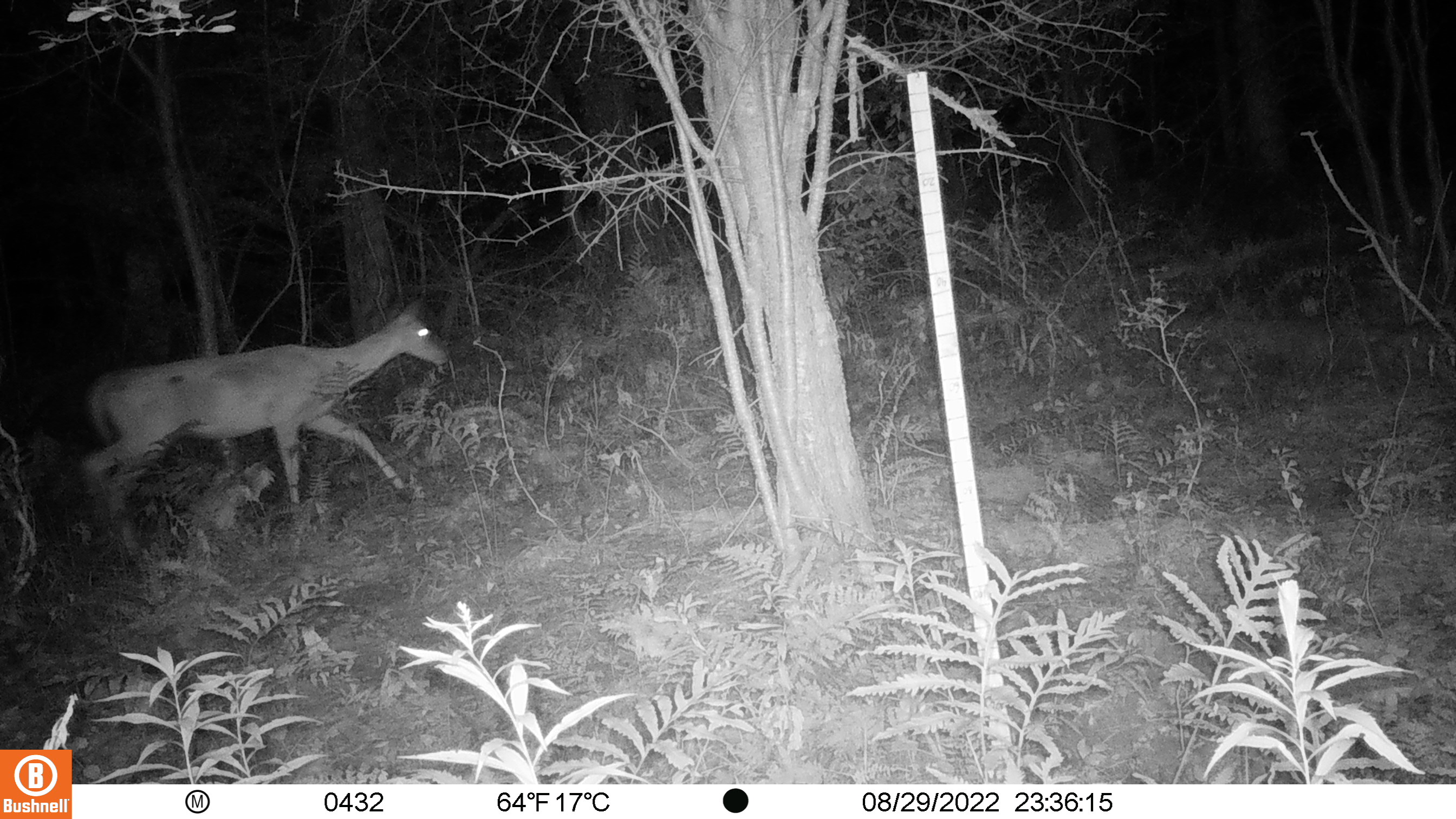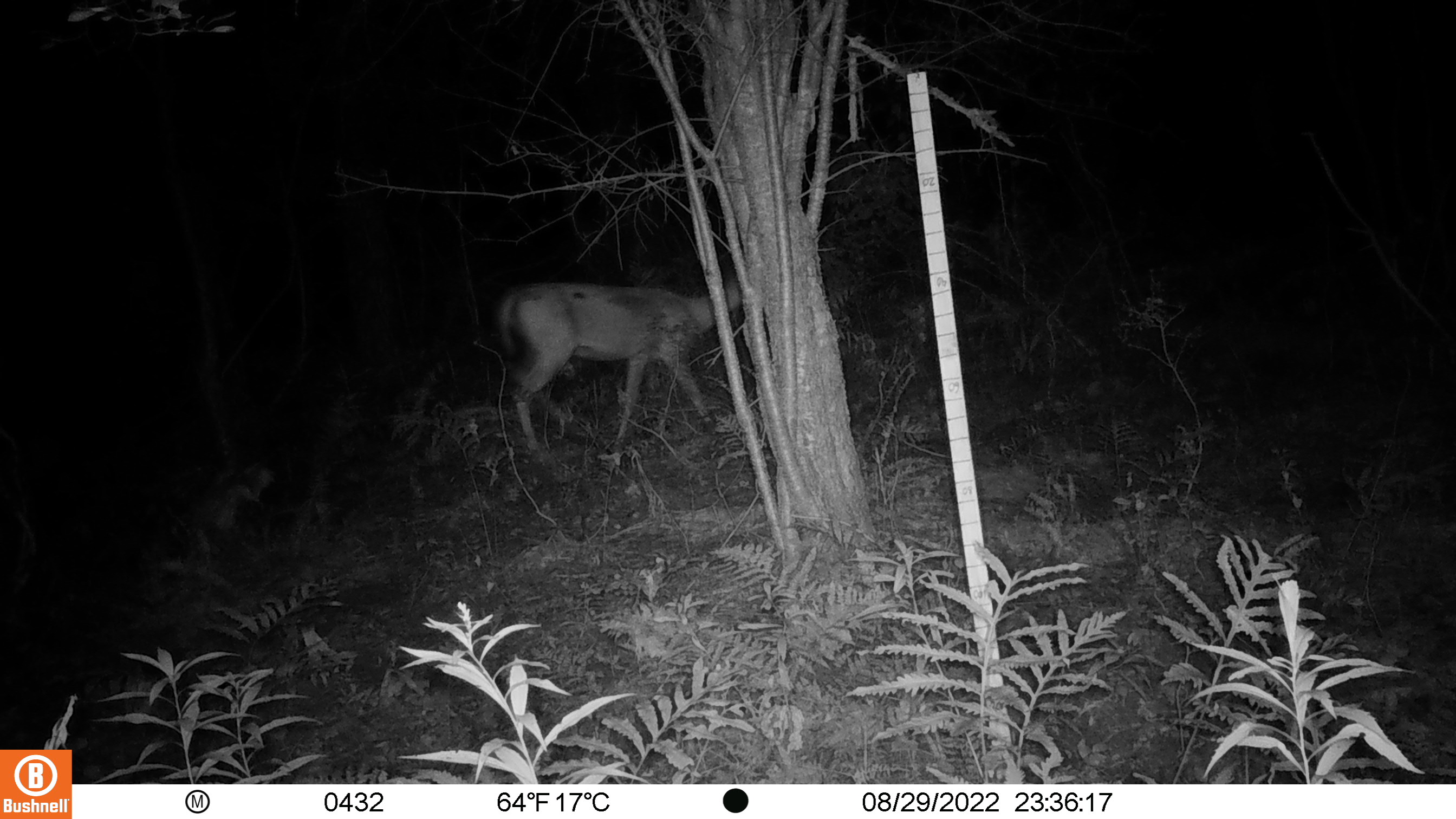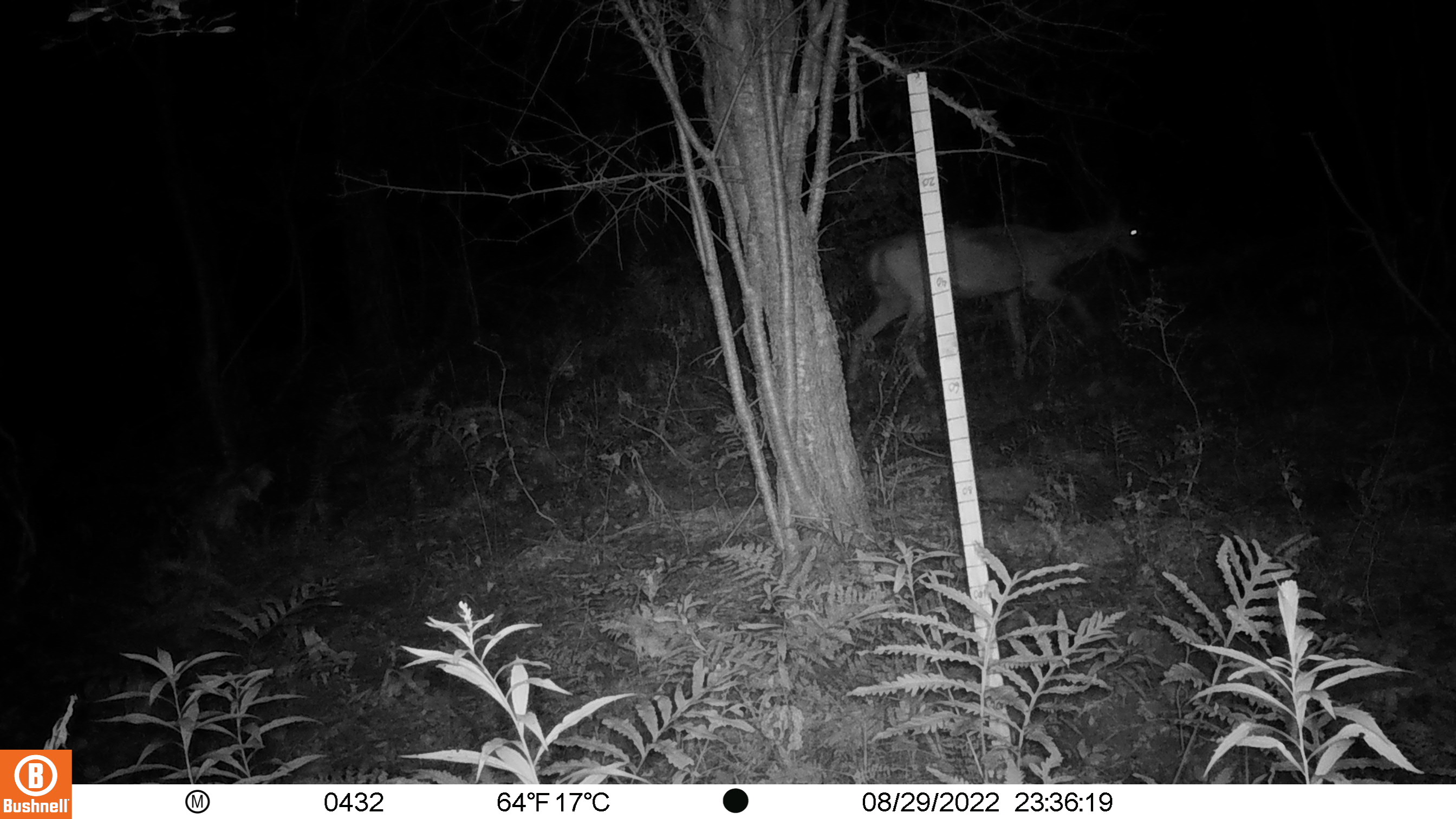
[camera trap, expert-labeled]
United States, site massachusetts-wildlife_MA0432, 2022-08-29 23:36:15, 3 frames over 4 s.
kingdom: Animalia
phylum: Chordata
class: Mammalia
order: Artiodactyla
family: Cervidae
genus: Odocoileus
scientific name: Odocoileus virginianus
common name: white-tailed deer